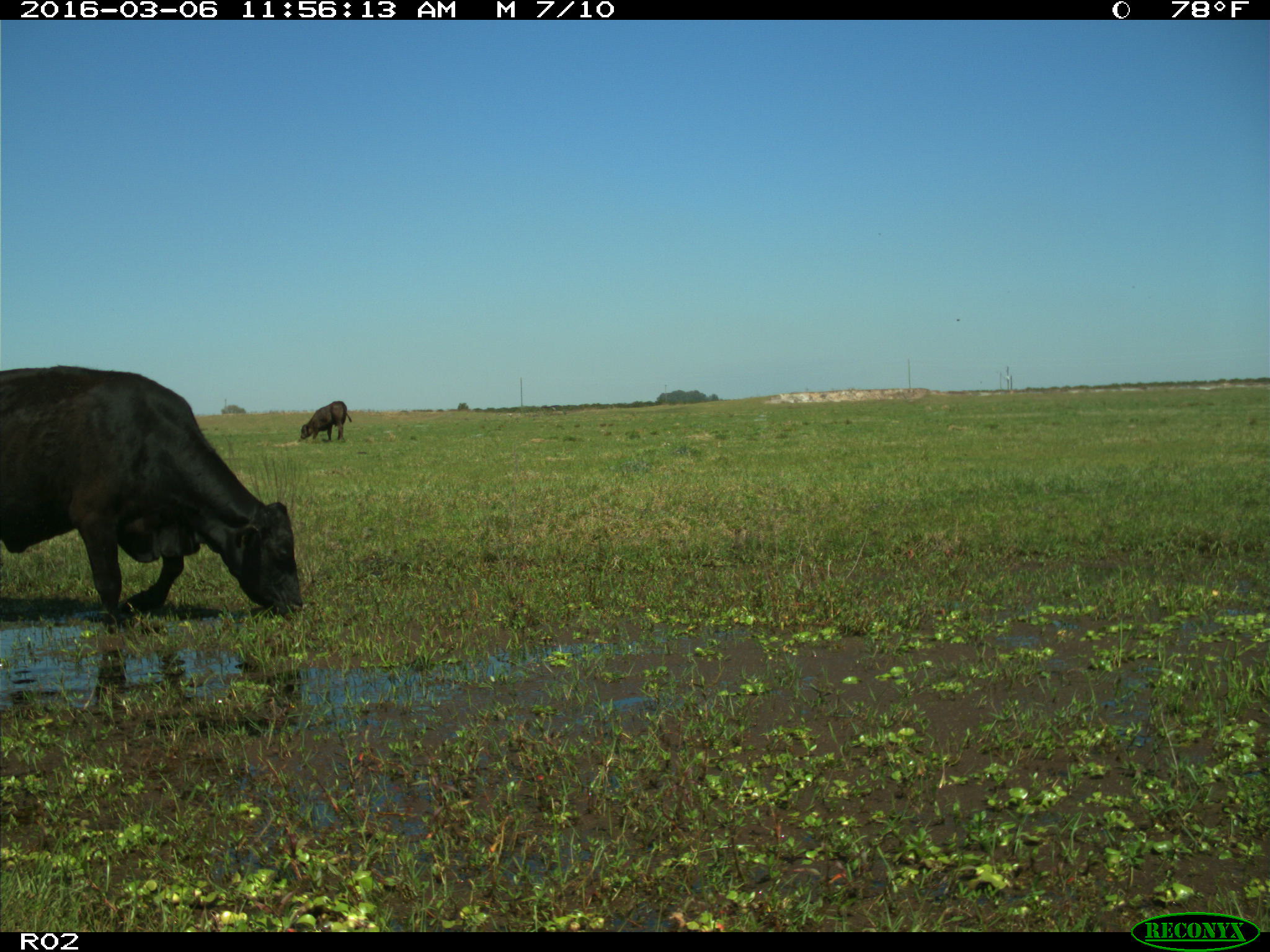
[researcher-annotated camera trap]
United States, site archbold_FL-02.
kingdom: Animalia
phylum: Chordata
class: Mammalia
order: Artiodactyla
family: Bovidae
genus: Bos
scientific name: Bos taurus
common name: domestic cow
Bos taurus (domestic cow).